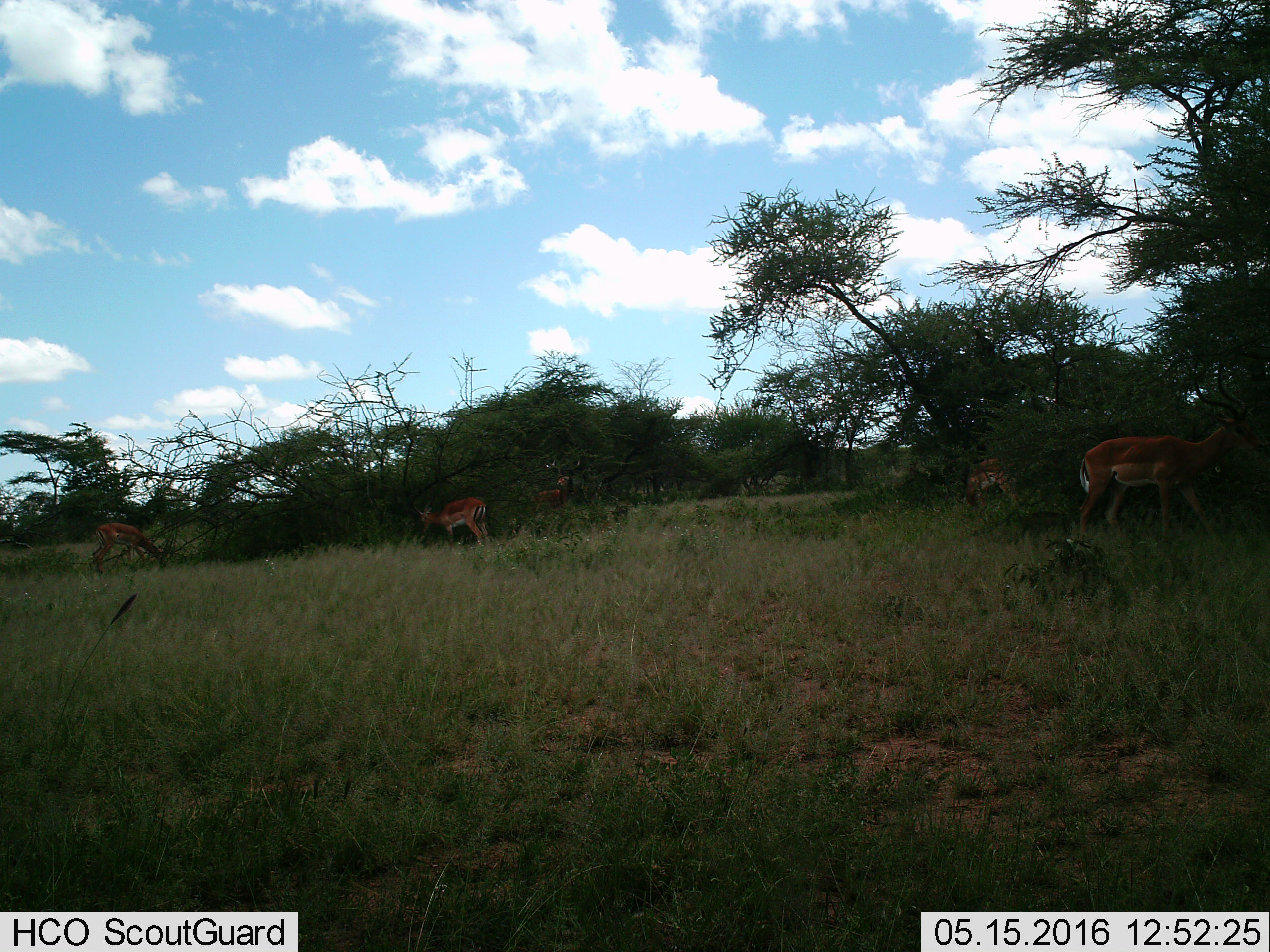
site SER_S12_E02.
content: unidentified animal